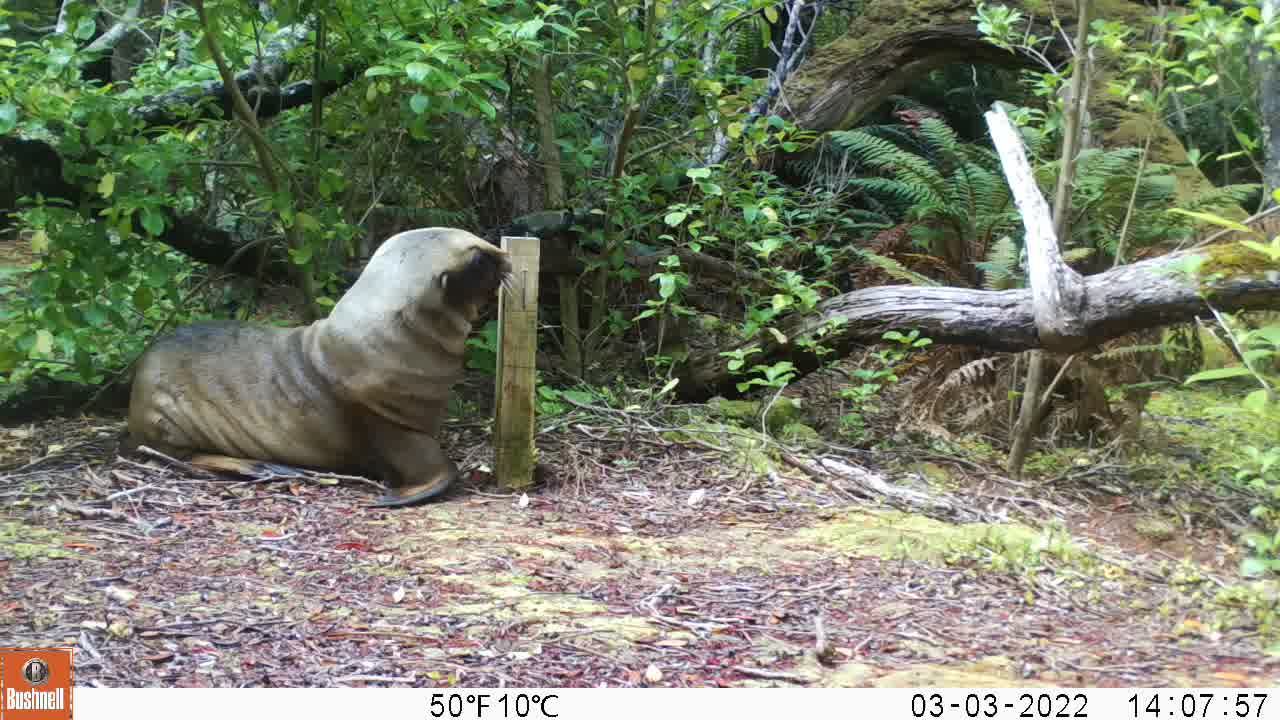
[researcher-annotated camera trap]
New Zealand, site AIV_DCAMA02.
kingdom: Animalia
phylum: Chordata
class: Mammalia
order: Carnivora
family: Otariidae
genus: Phocarctos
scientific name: Phocarctos hookeri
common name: new zealand sea lion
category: sealion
Sealion (new zealand sea lion) (Phocarctos hookeri).